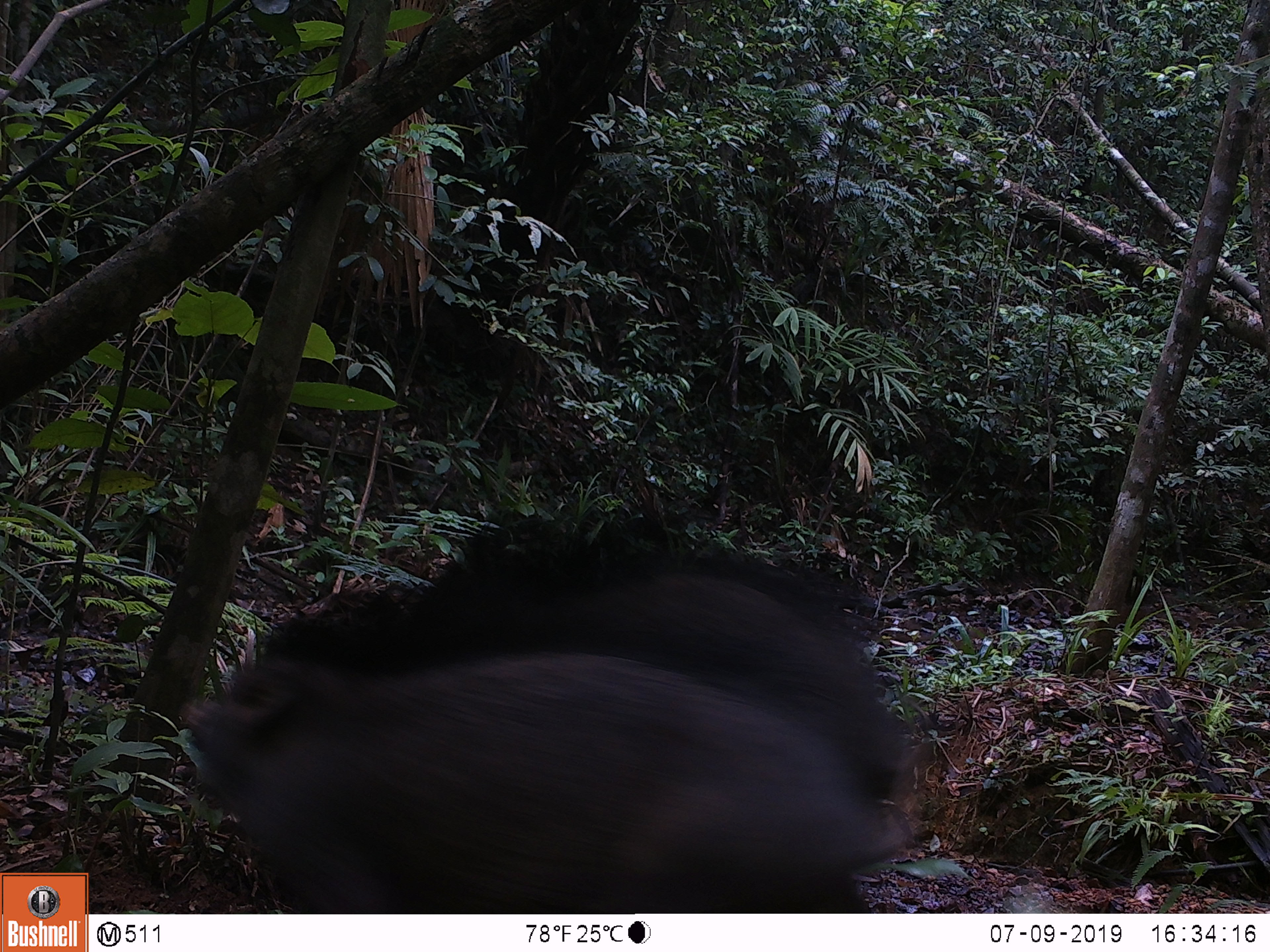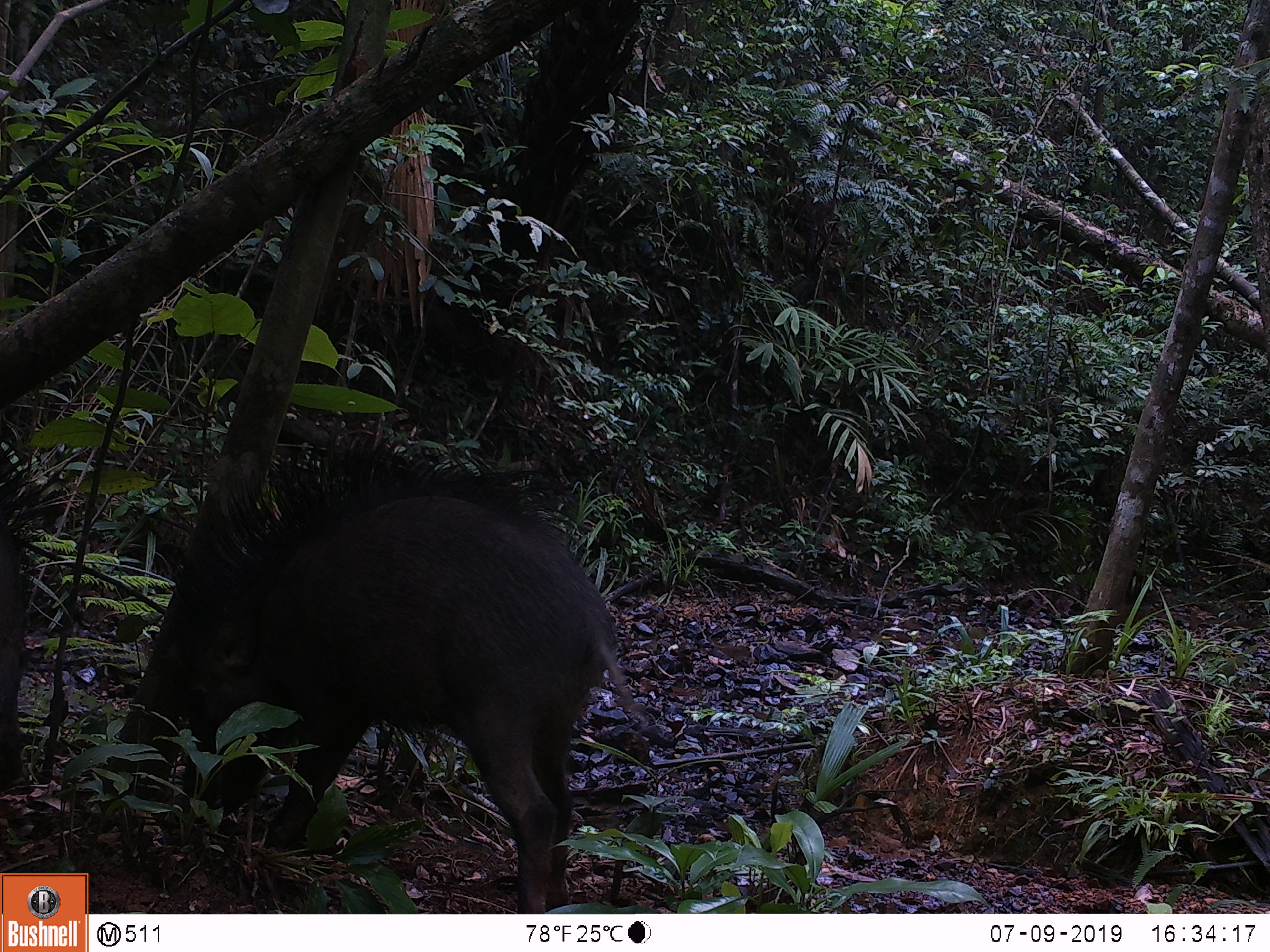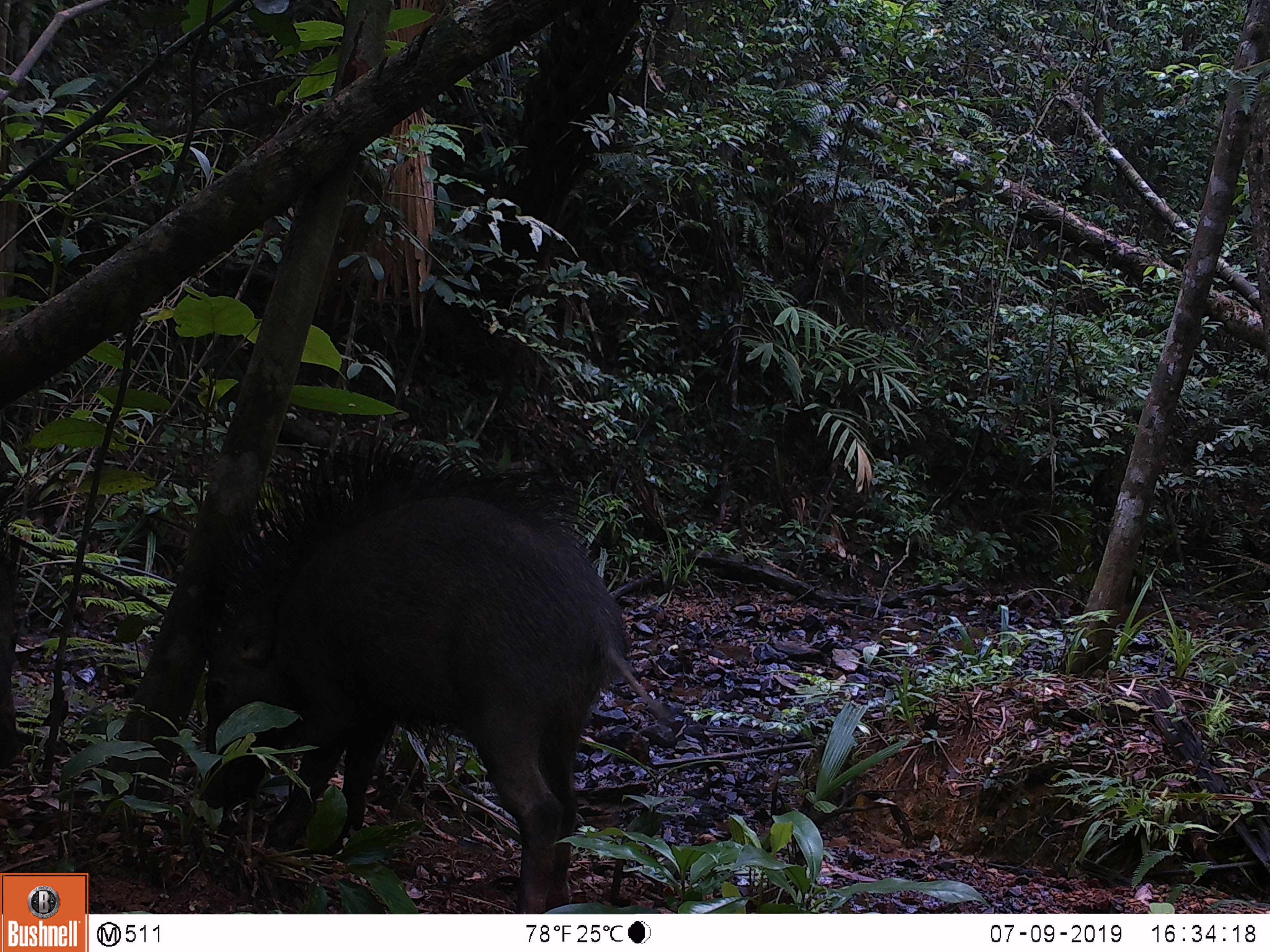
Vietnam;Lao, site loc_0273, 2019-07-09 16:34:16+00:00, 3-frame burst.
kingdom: Animalia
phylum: Chordata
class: Mammalia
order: Artiodactyla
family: Suidae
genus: Sus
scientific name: Sus scrofa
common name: eurasian wild pig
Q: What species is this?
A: Eurasian wild pig (Sus scrofa).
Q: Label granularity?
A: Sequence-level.